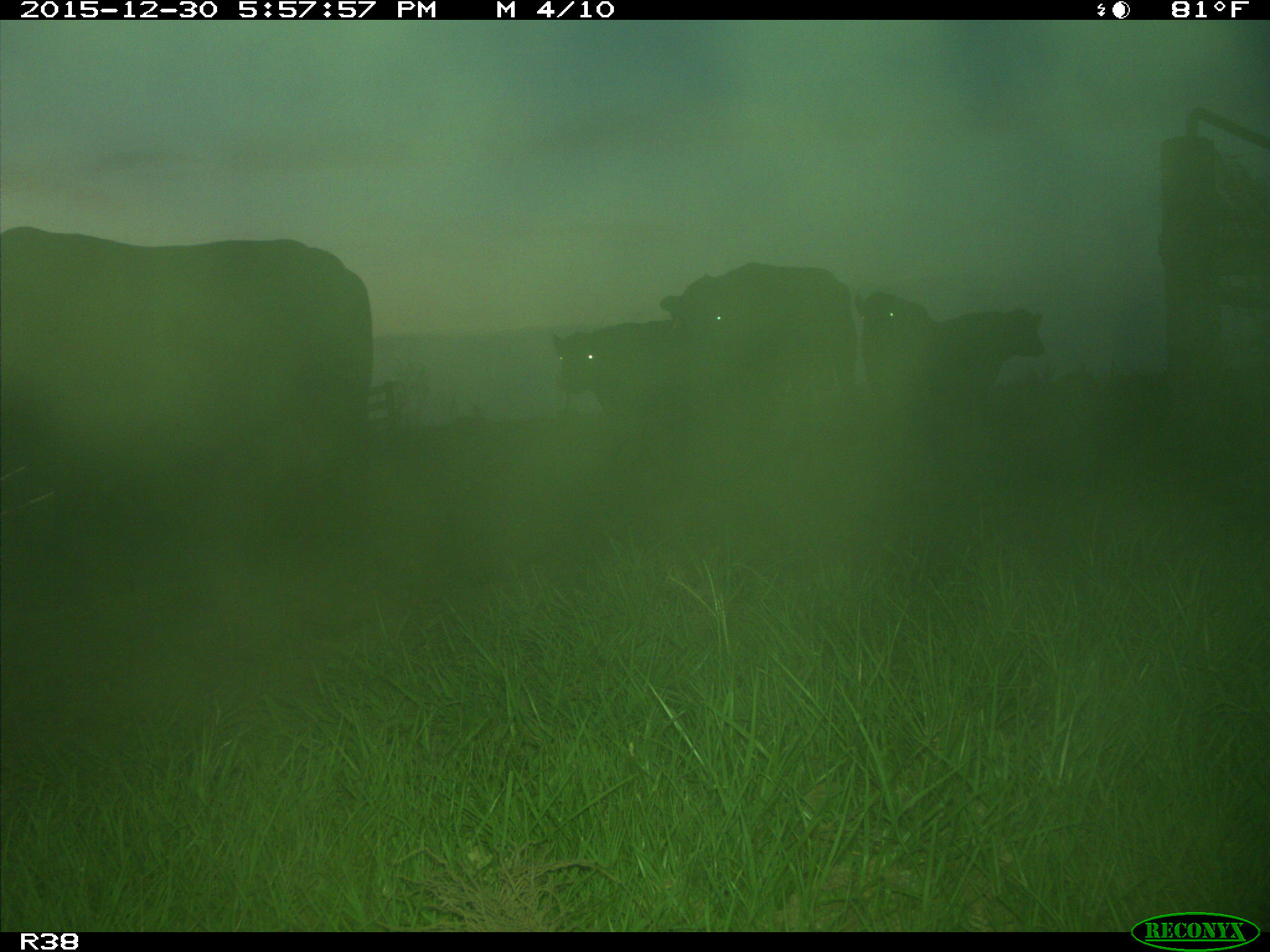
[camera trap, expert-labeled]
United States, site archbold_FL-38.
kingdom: Animalia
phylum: Chordata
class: Mammalia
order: Artiodactyla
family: Bovidae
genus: Bos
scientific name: Bos taurus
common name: domestic cow